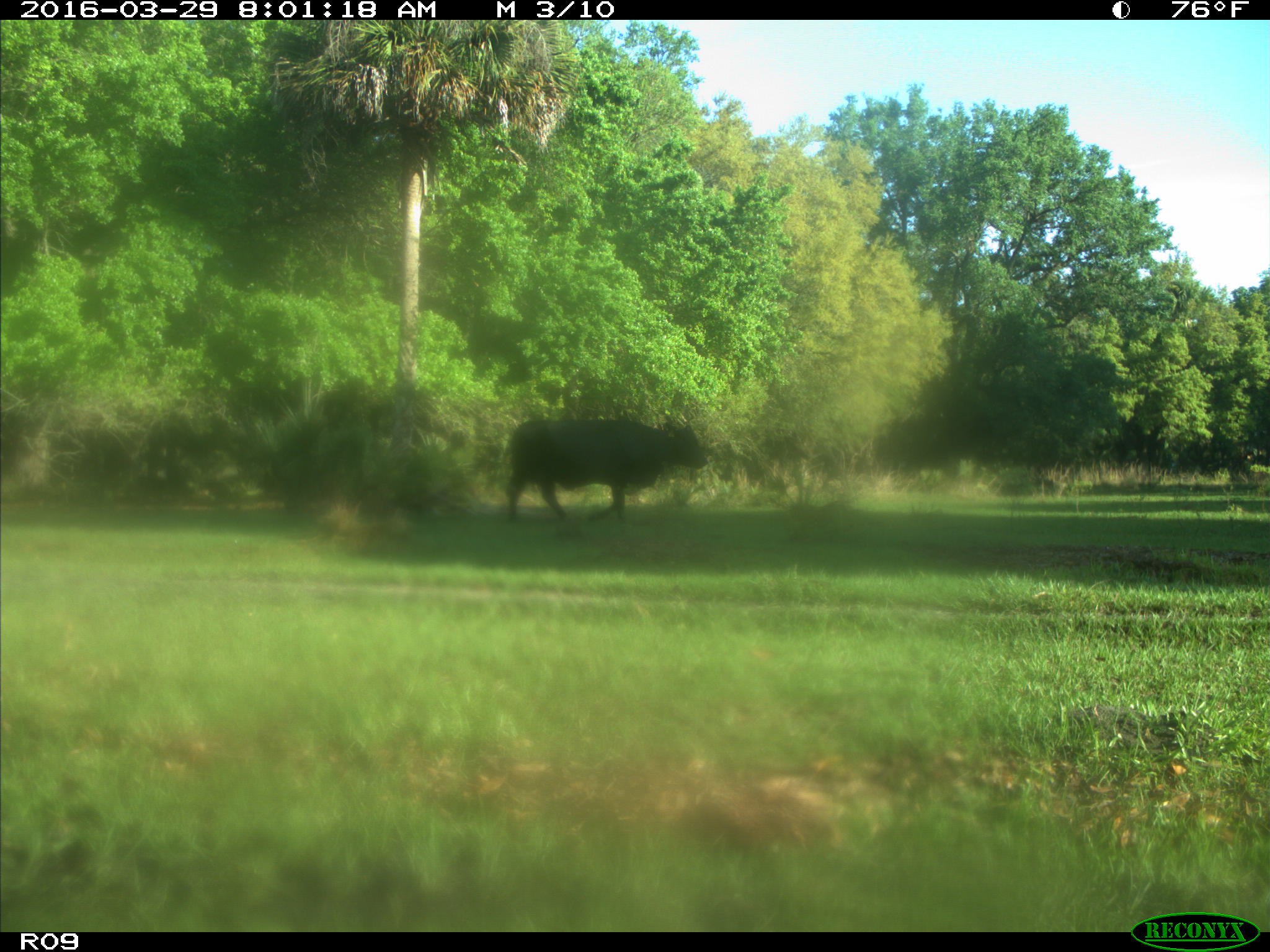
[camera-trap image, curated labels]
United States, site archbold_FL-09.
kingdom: Animalia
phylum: Chordata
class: Mammalia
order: Artiodactyla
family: Bovidae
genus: Bos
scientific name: Bos taurus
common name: domestic cow